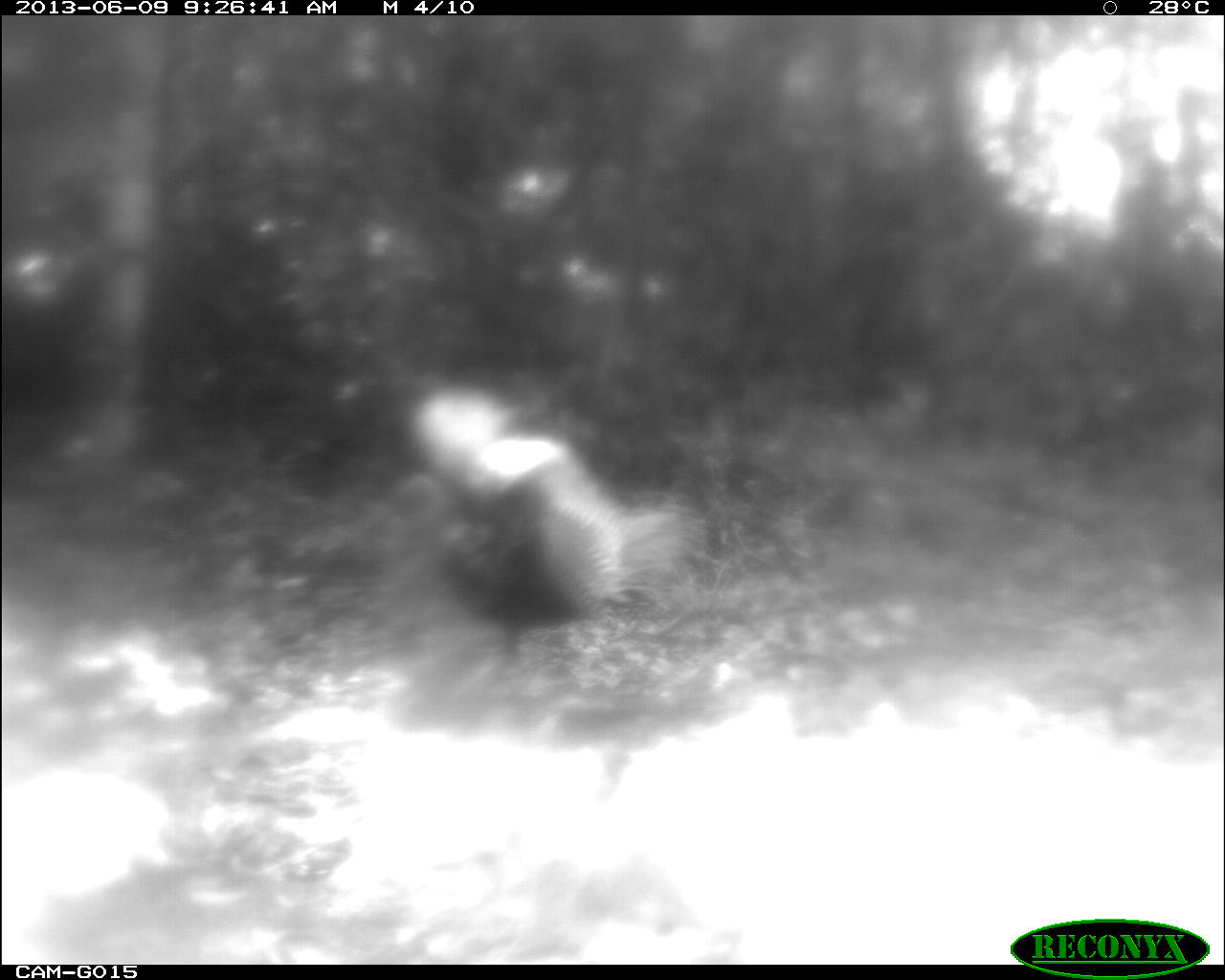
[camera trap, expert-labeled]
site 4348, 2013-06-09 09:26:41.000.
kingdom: Animalia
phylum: Chordata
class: Aves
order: Galliformes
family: Phasianidae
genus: Meleagris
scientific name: Meleagris ocellata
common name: ocellated turkey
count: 1